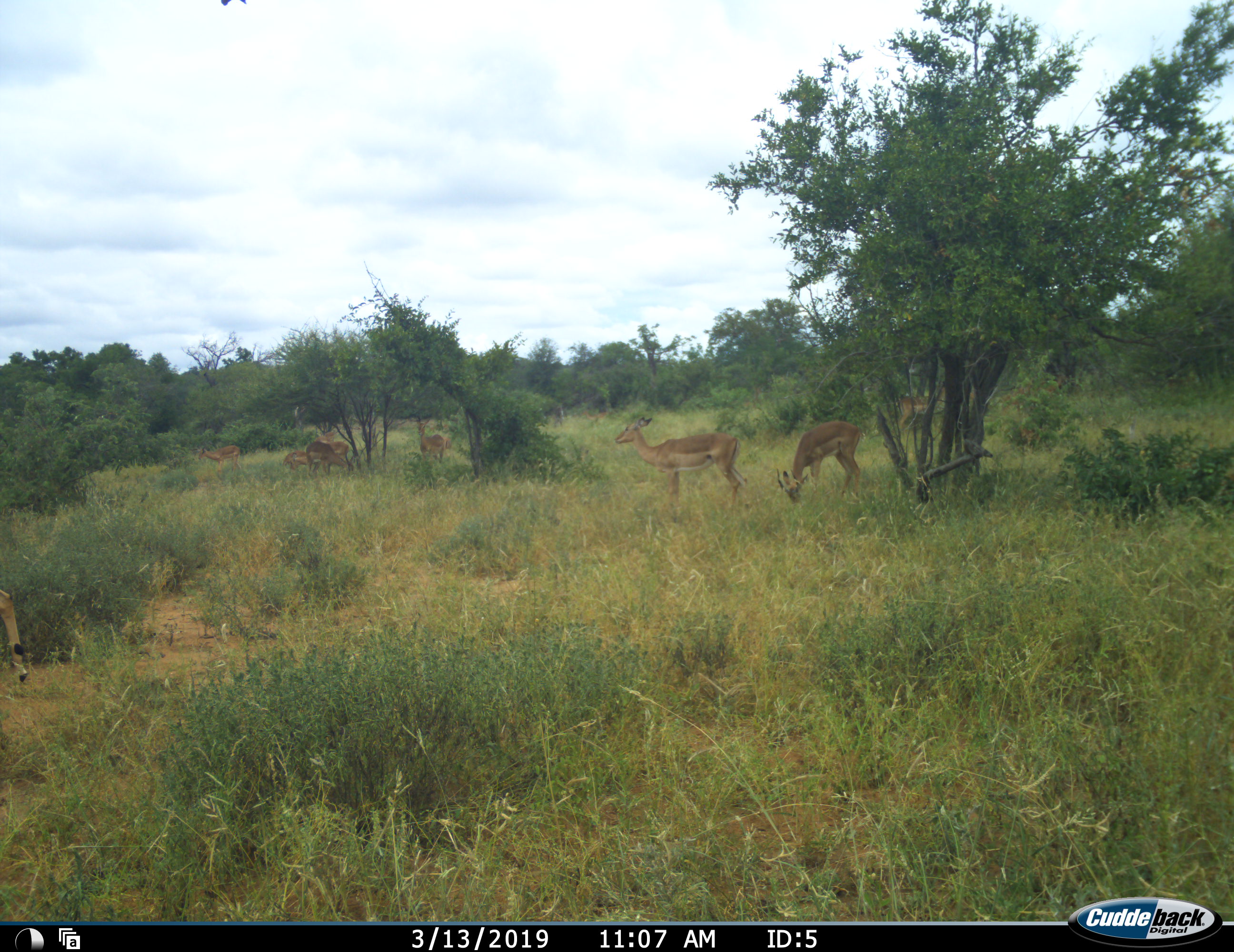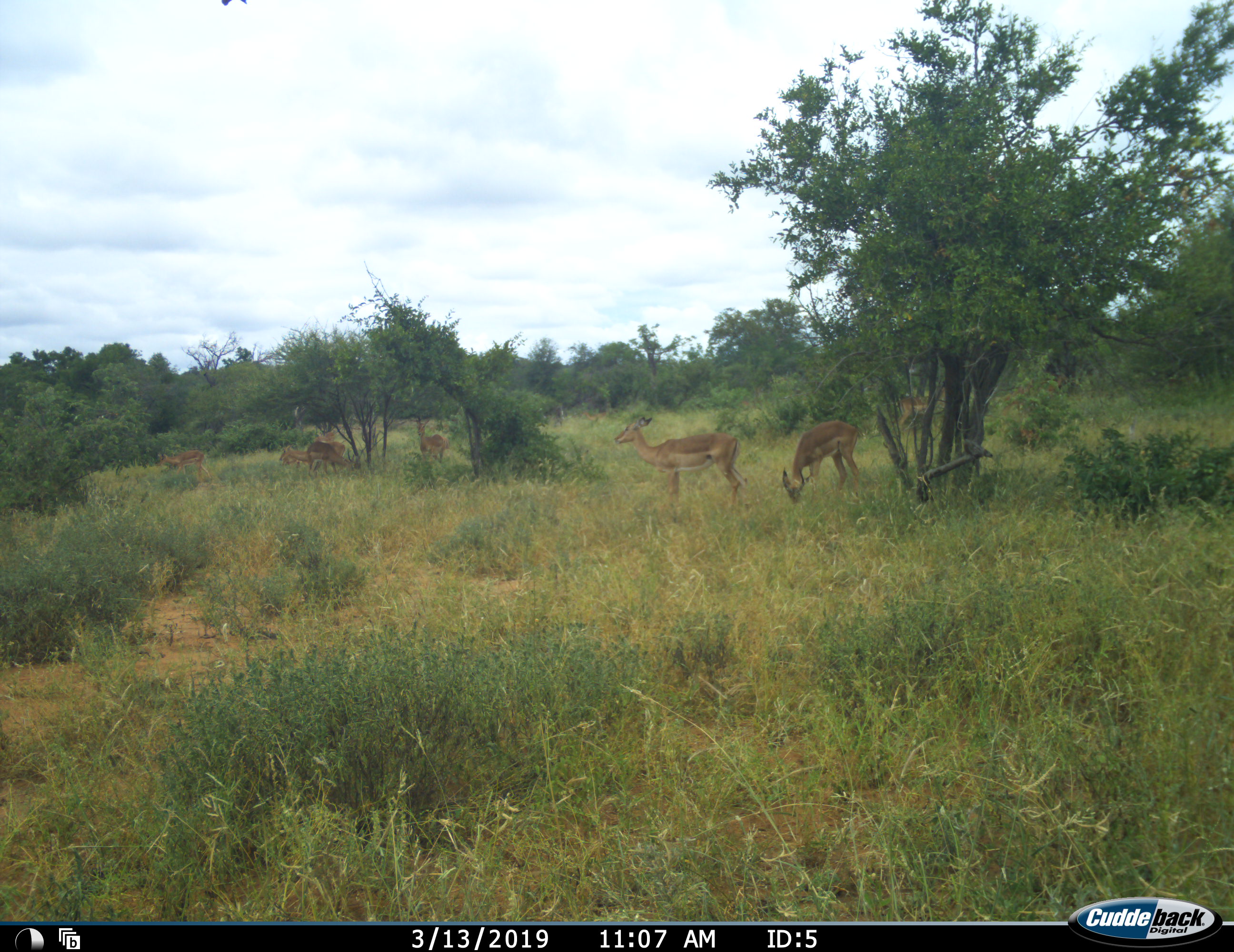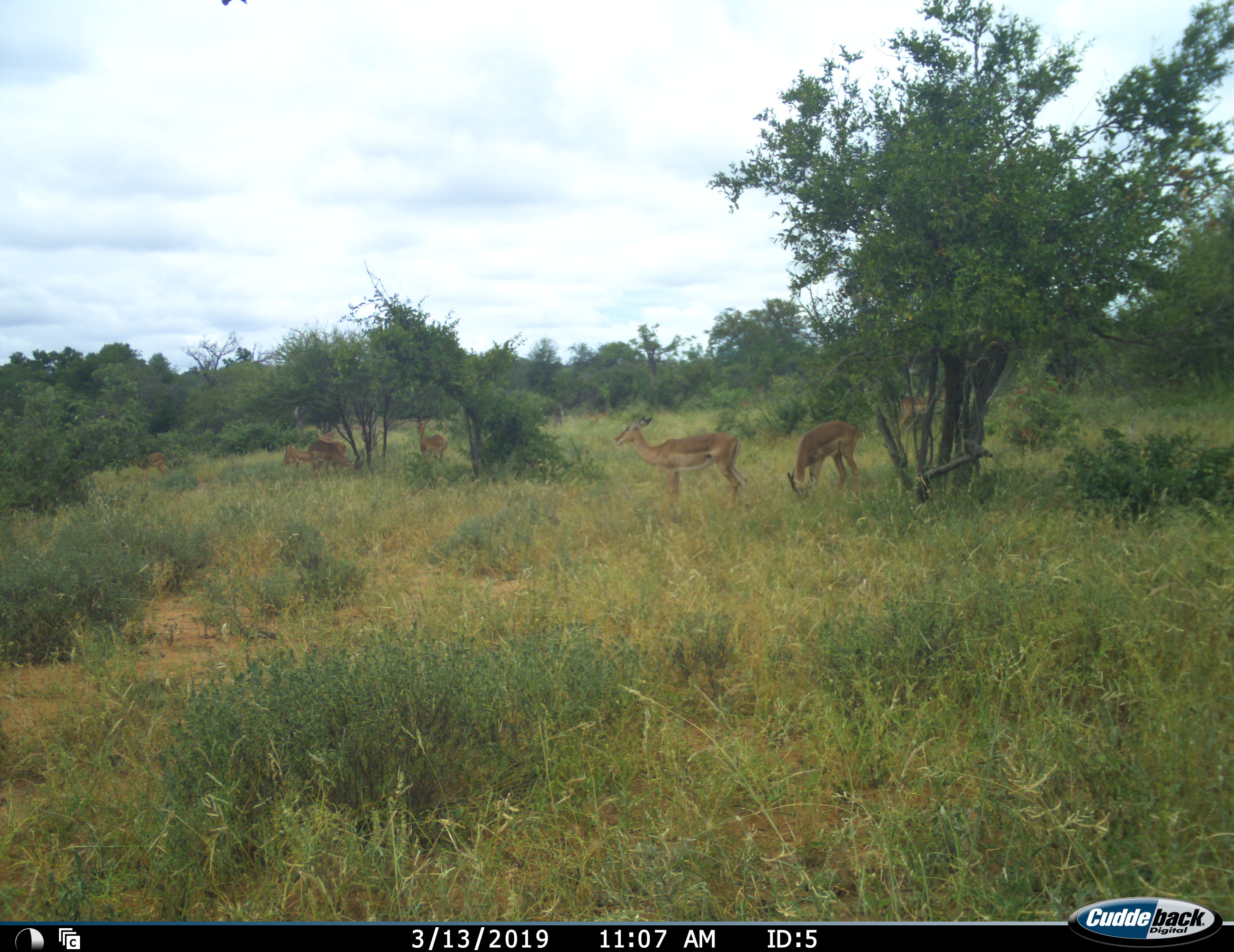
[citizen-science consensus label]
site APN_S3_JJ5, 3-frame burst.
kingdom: Animalia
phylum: Chordata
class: Mammalia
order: Artiodactyla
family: Bovidae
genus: Aepyceros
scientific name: Aepyceros melampus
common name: impala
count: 9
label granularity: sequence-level